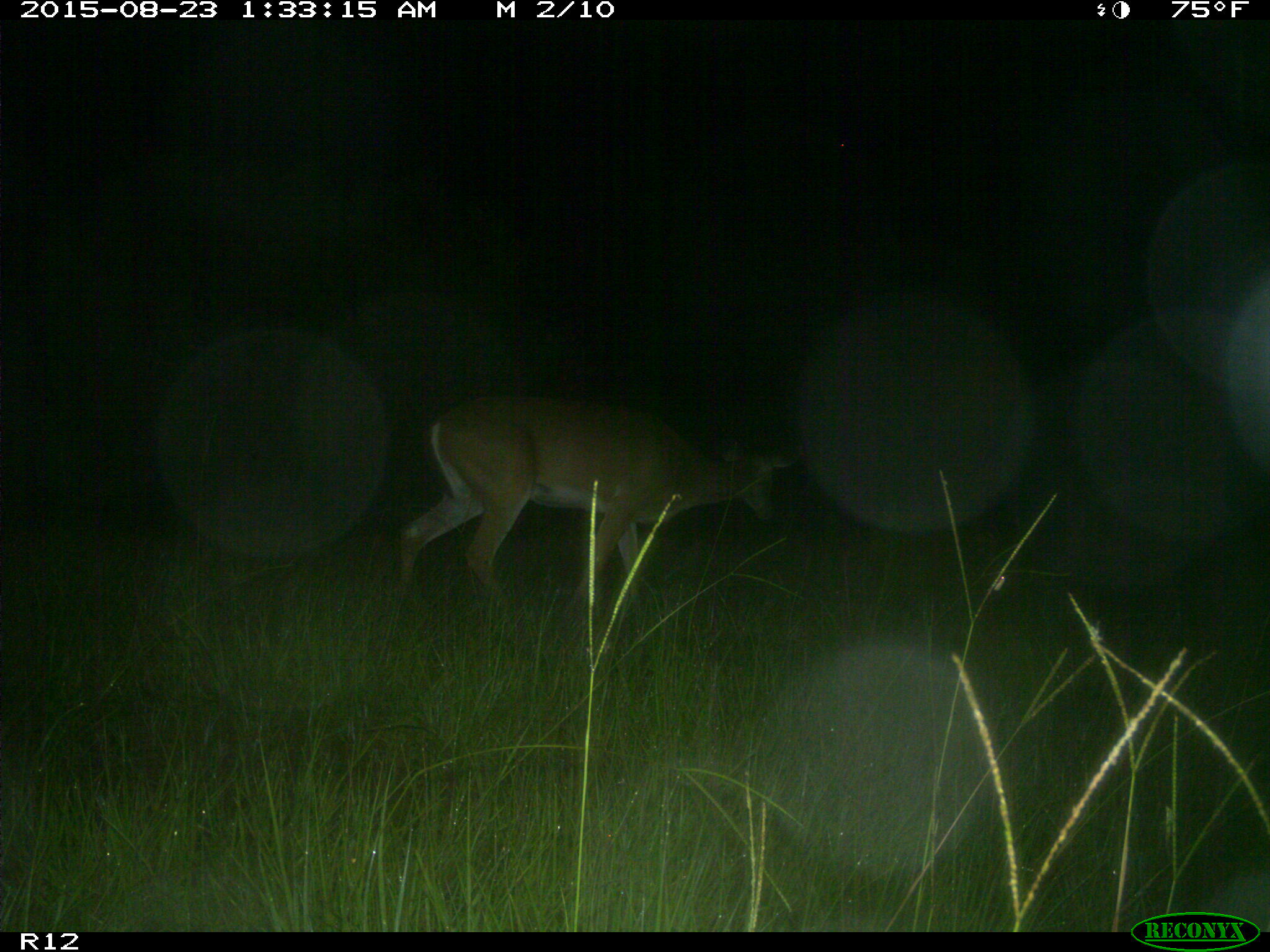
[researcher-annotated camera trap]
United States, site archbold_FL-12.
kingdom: Animalia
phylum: Chordata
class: Mammalia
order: Artiodactyla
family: Cervidae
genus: Odocoileus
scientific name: Odocoileus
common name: deer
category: unidentified deer